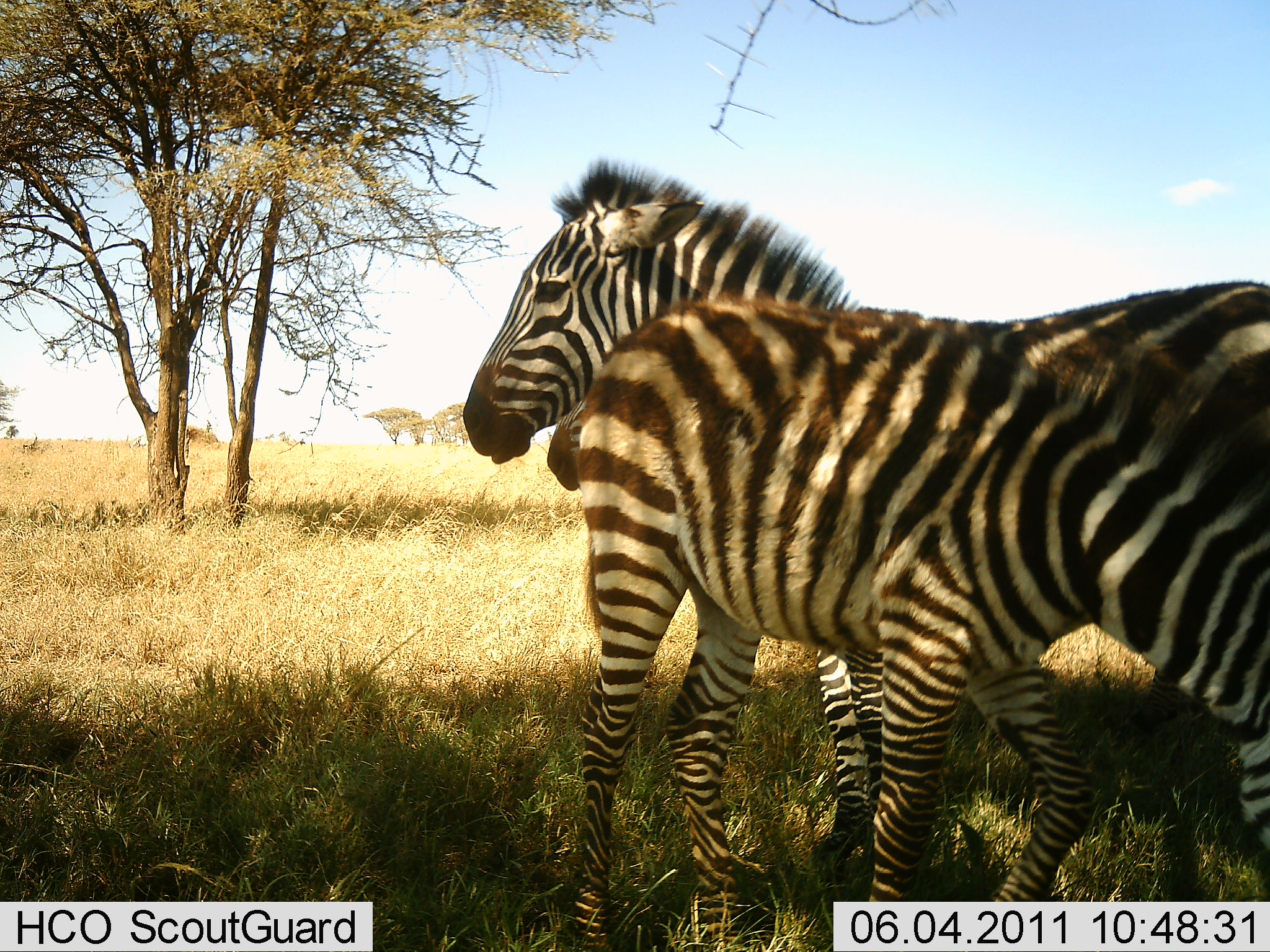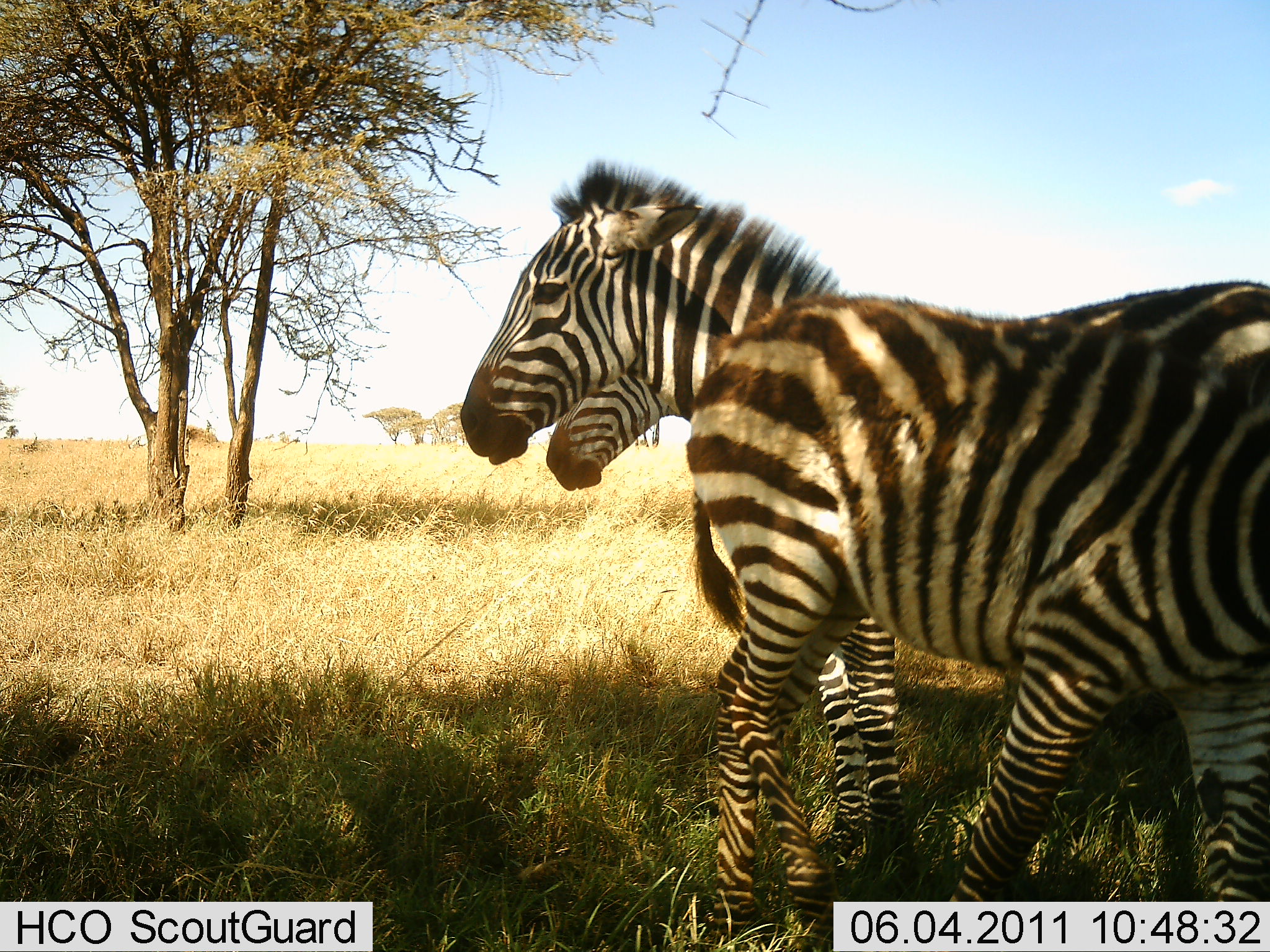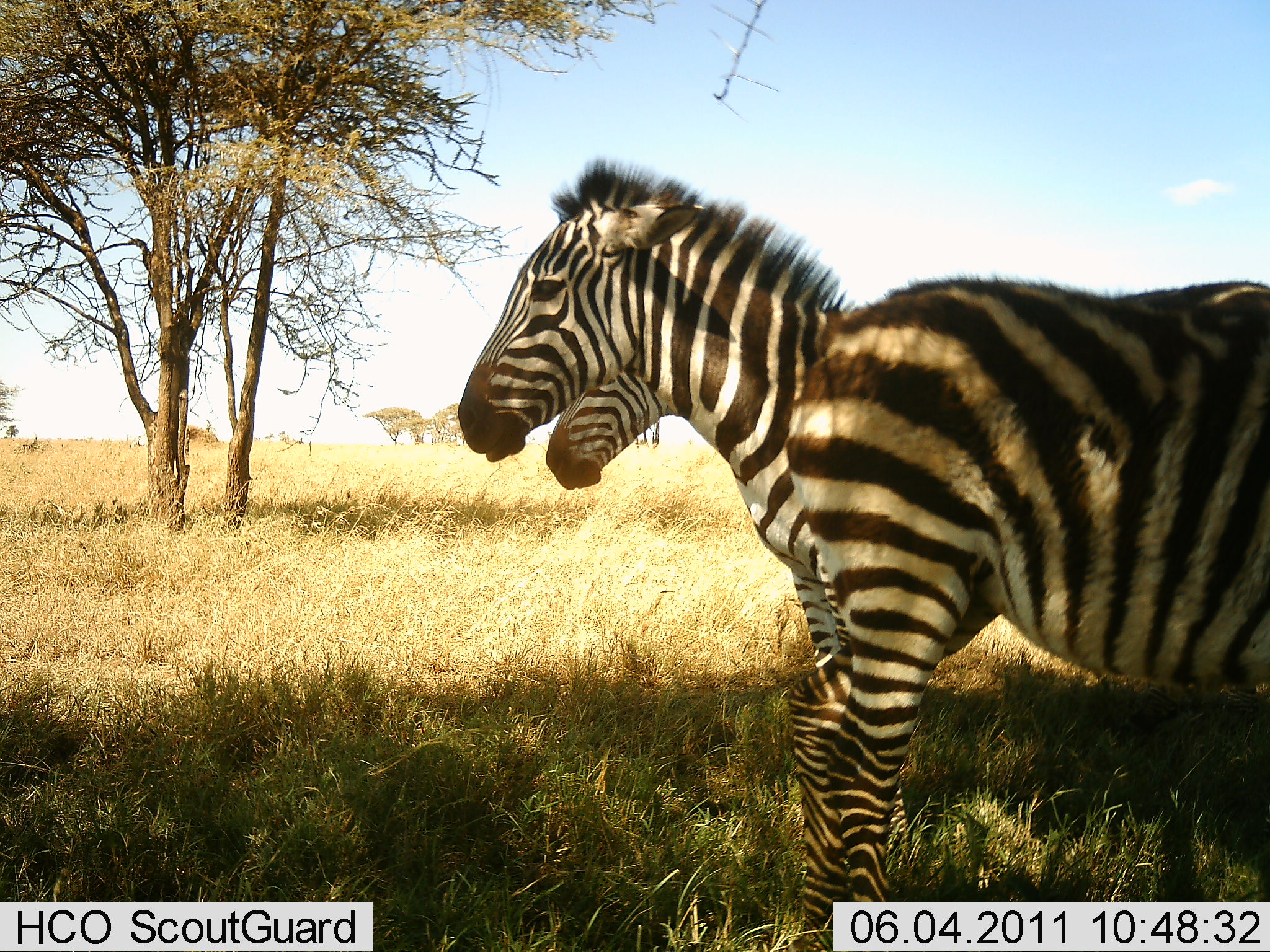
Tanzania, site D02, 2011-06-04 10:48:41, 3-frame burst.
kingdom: Animalia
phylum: Chordata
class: Mammalia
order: Perissodactyla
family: Equidae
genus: Equus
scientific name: Equus quagga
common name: plains zebra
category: zebra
Zebra (plains zebra) (Equus quagga), count 3. Behavior (volunteer vote fractions): standing 82%, resting 9%, moving 45%, interacting 45%. Young present (vote fraction): 18%. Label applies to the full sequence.